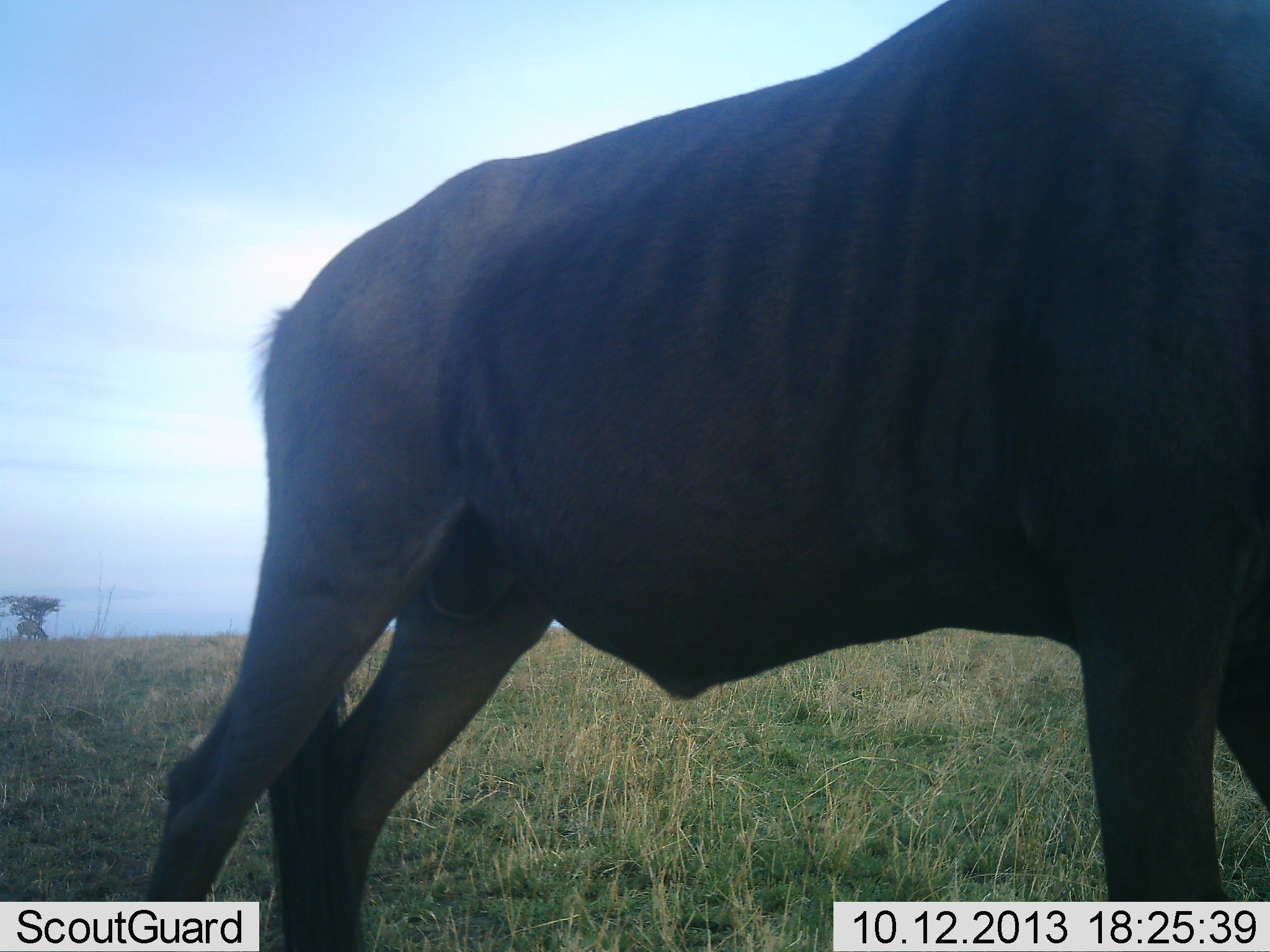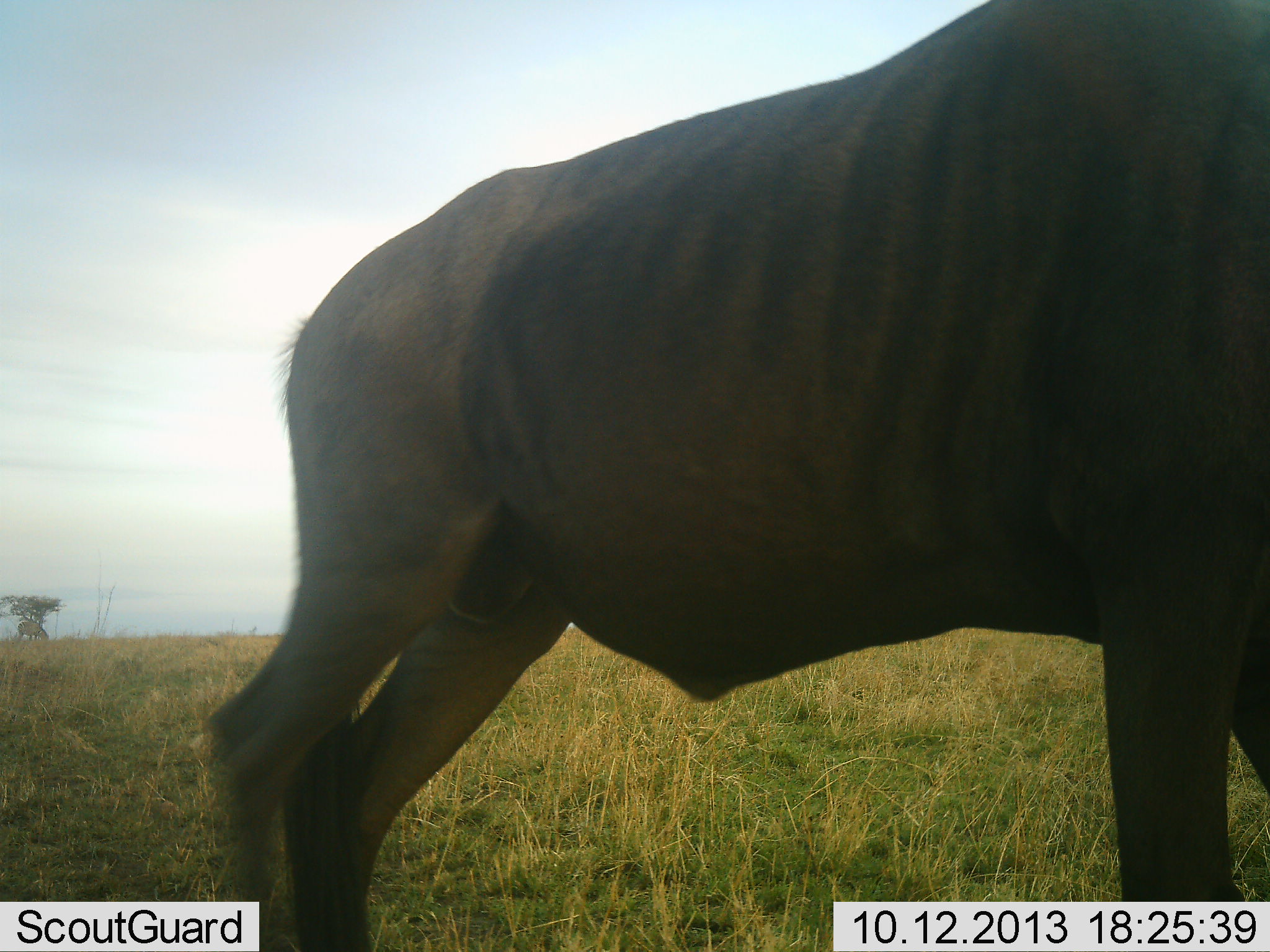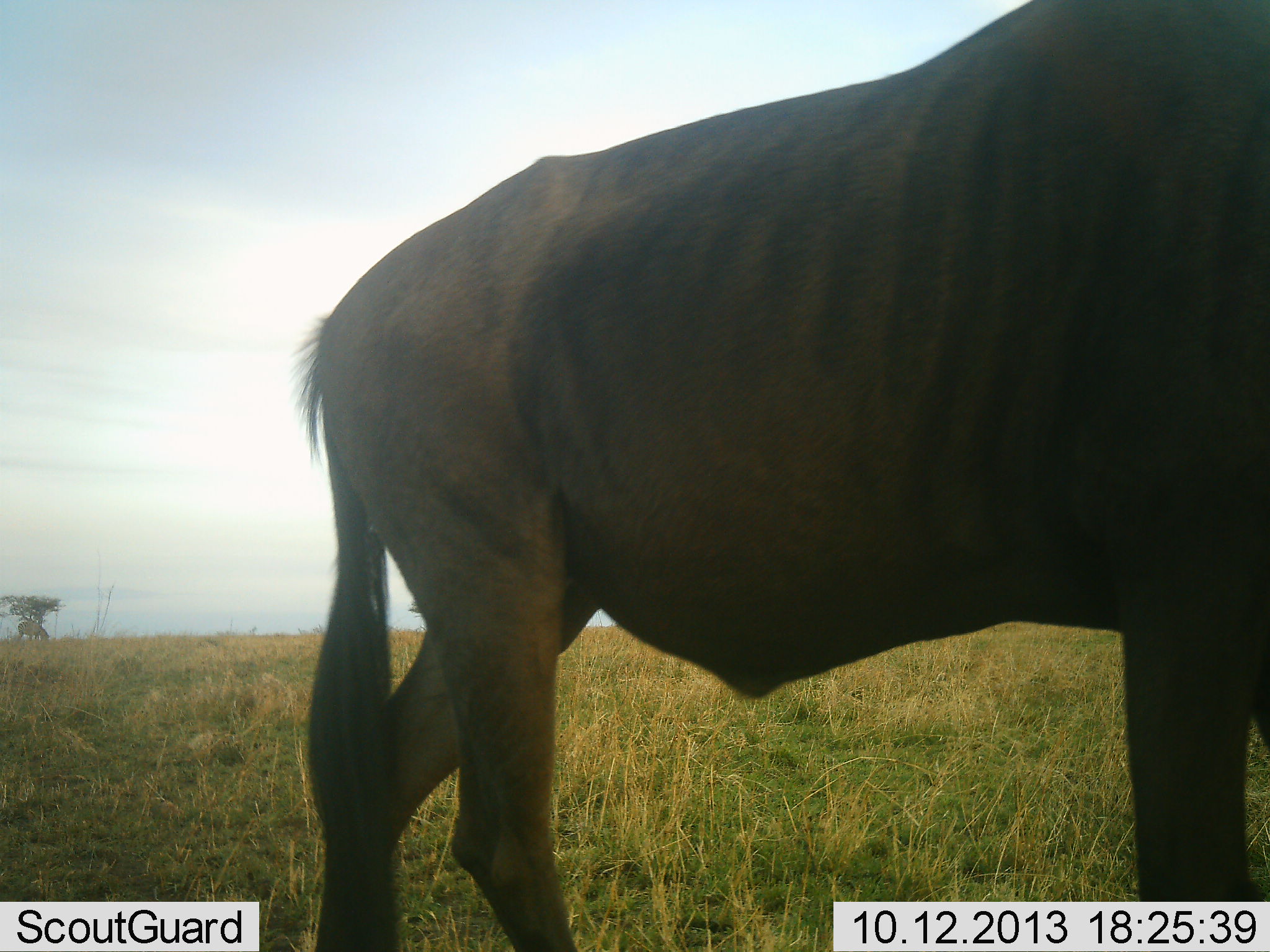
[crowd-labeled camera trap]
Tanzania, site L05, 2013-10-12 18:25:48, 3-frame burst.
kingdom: Animalia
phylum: Chordata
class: Mammalia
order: Artiodactyla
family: Bovidae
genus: Connochaetes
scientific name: Connochaetes taurinus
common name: blue wildebeest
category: wildebeest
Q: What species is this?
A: Wildebeest (blue wildebeest) (Connochaetes taurinus).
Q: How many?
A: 1.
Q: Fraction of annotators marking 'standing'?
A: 70%.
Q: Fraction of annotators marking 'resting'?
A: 0%.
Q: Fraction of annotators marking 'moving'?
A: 30%.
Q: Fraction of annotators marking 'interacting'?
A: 0%.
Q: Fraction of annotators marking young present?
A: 0%.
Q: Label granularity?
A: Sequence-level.